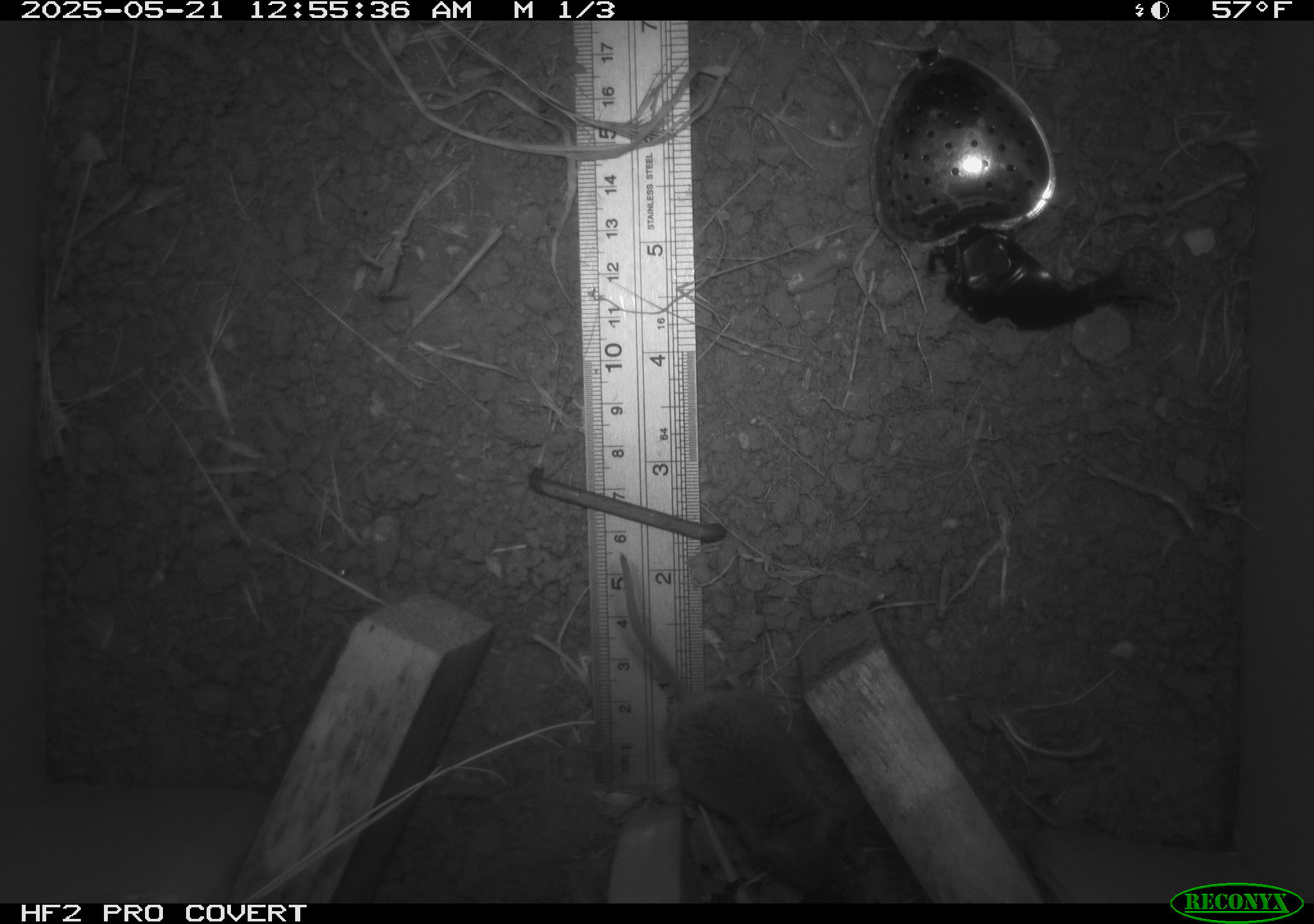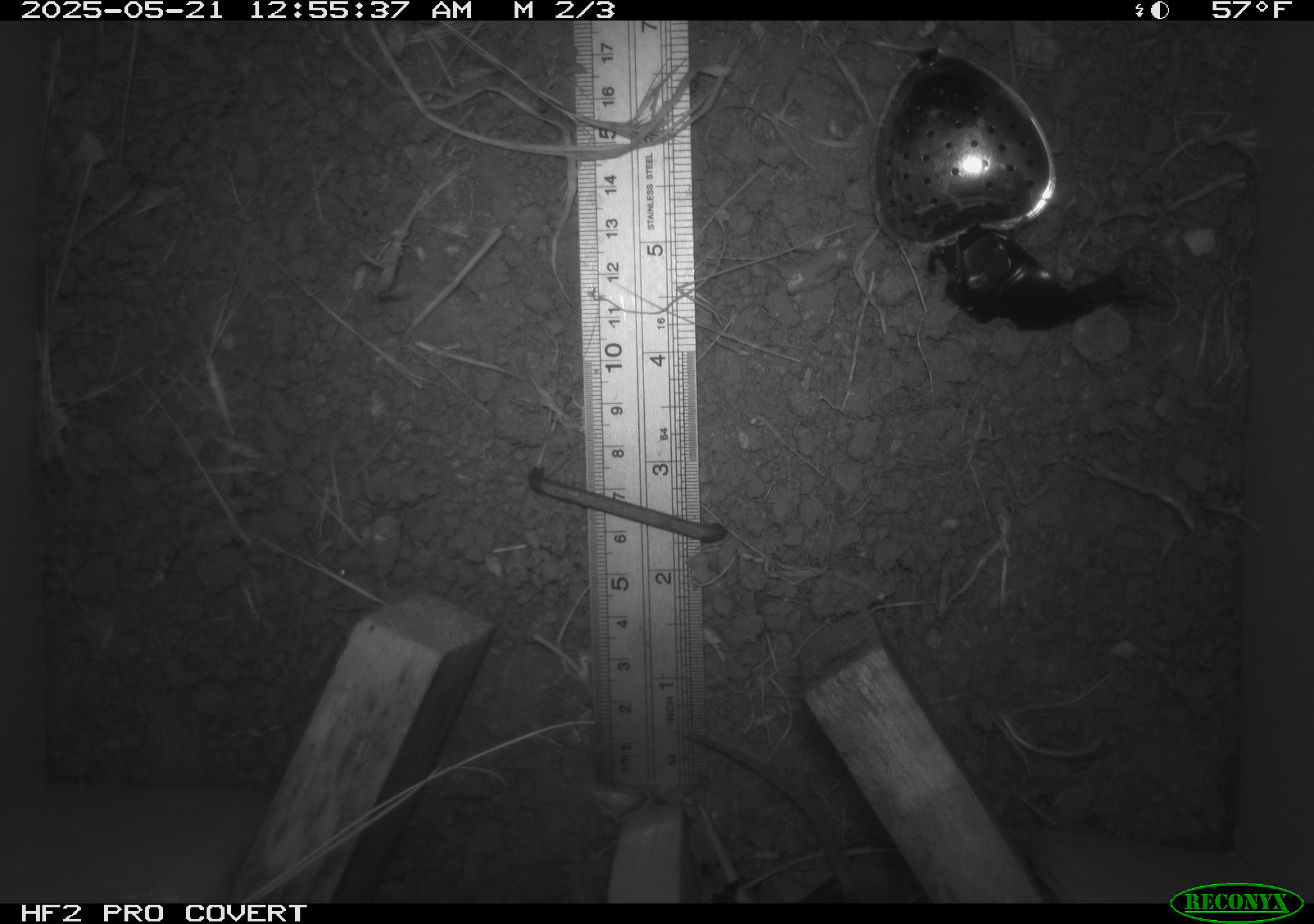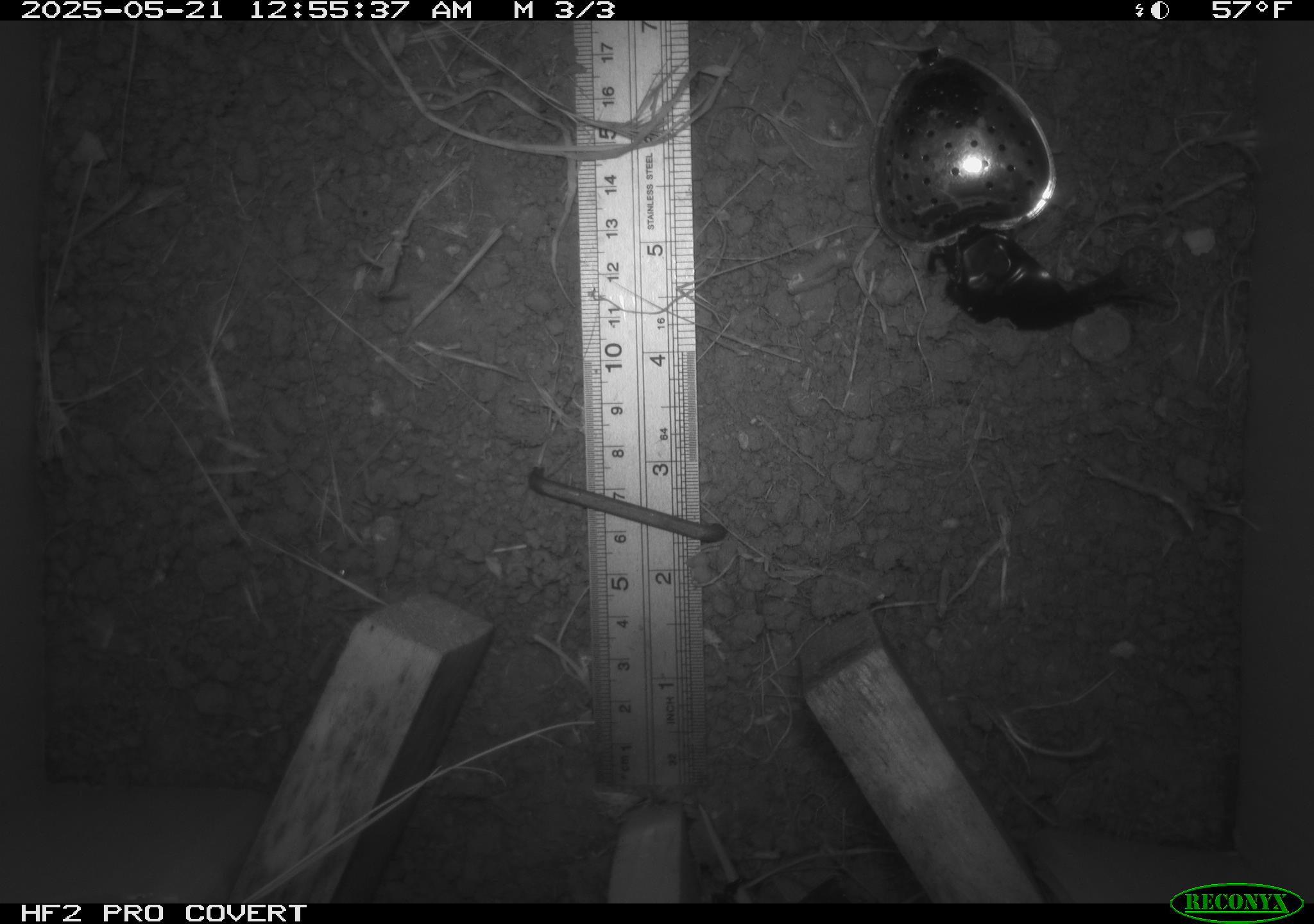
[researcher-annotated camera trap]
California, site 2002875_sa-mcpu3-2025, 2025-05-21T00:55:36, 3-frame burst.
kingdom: Animalia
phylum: Chordata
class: Mammalia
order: Rodentia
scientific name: Rodentia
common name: mouse species